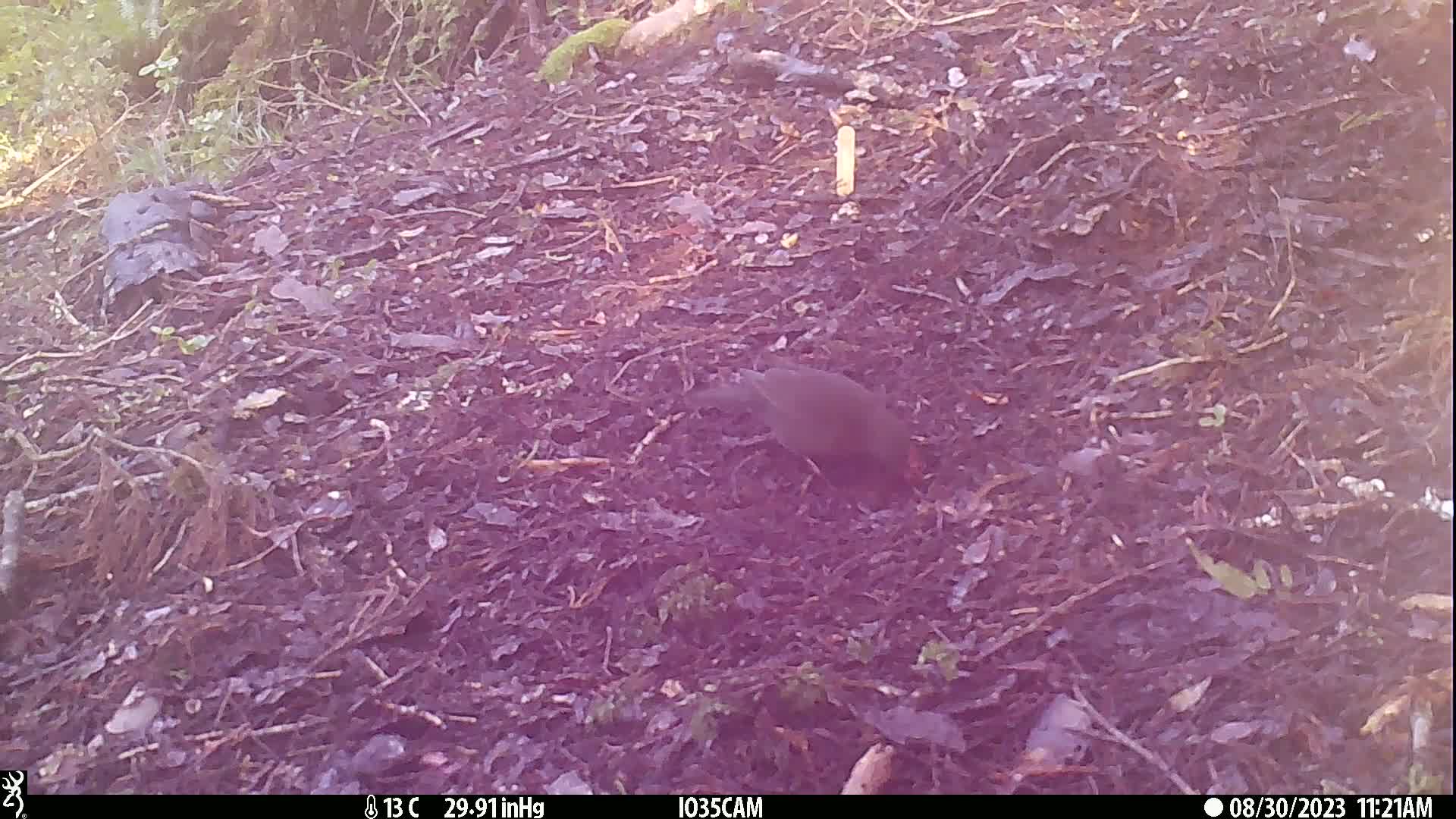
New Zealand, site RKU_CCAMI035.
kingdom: Animalia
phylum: Chordata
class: Aves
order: Passeriformes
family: Turdidae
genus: Turdus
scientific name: Turdus merula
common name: eurasian blackbird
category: blackbird